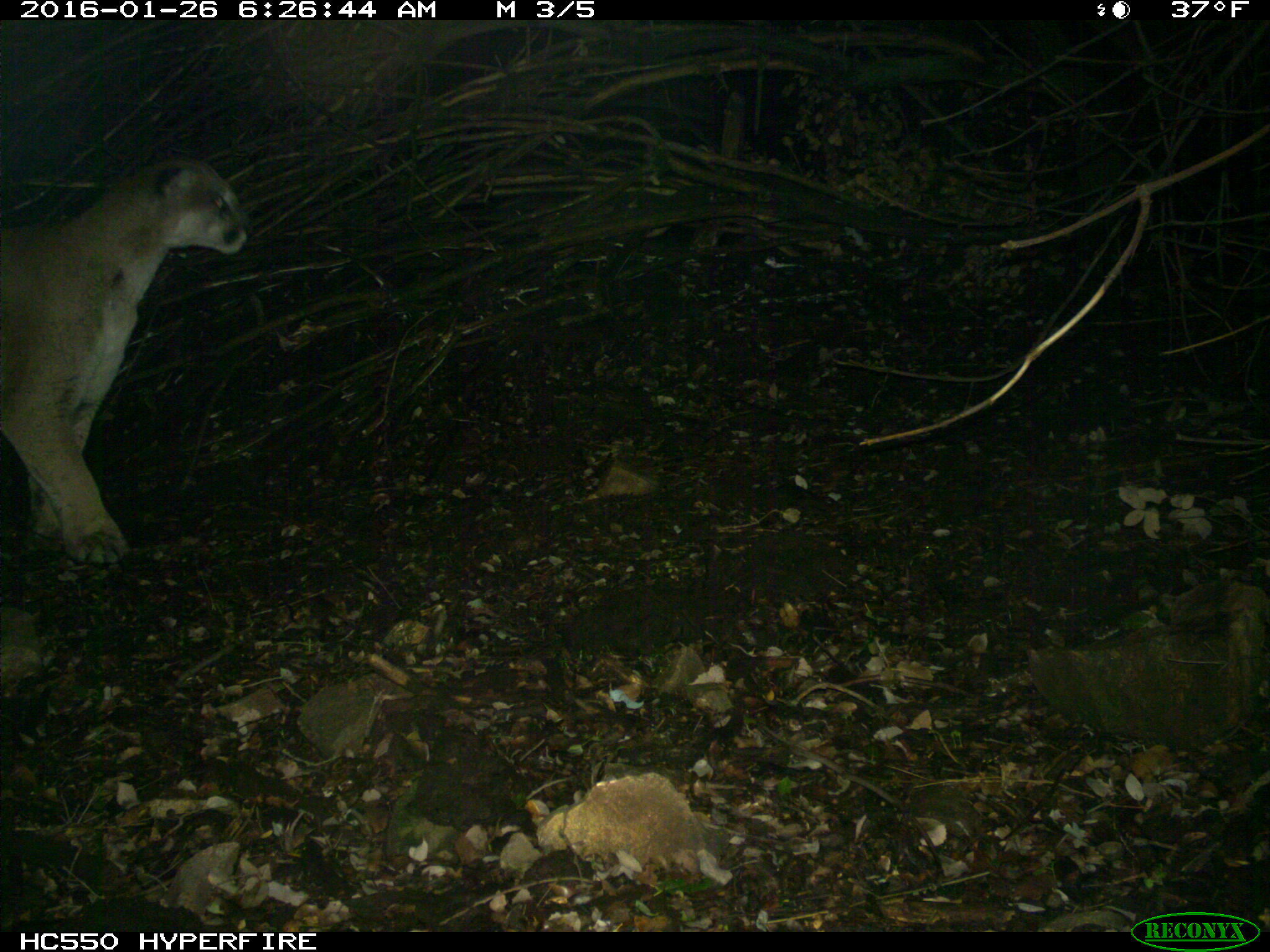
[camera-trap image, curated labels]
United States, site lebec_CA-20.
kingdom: Animalia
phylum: Chordata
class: Mammalia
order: Carnivora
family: Felidae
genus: Puma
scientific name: Puma concolor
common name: mountain lion